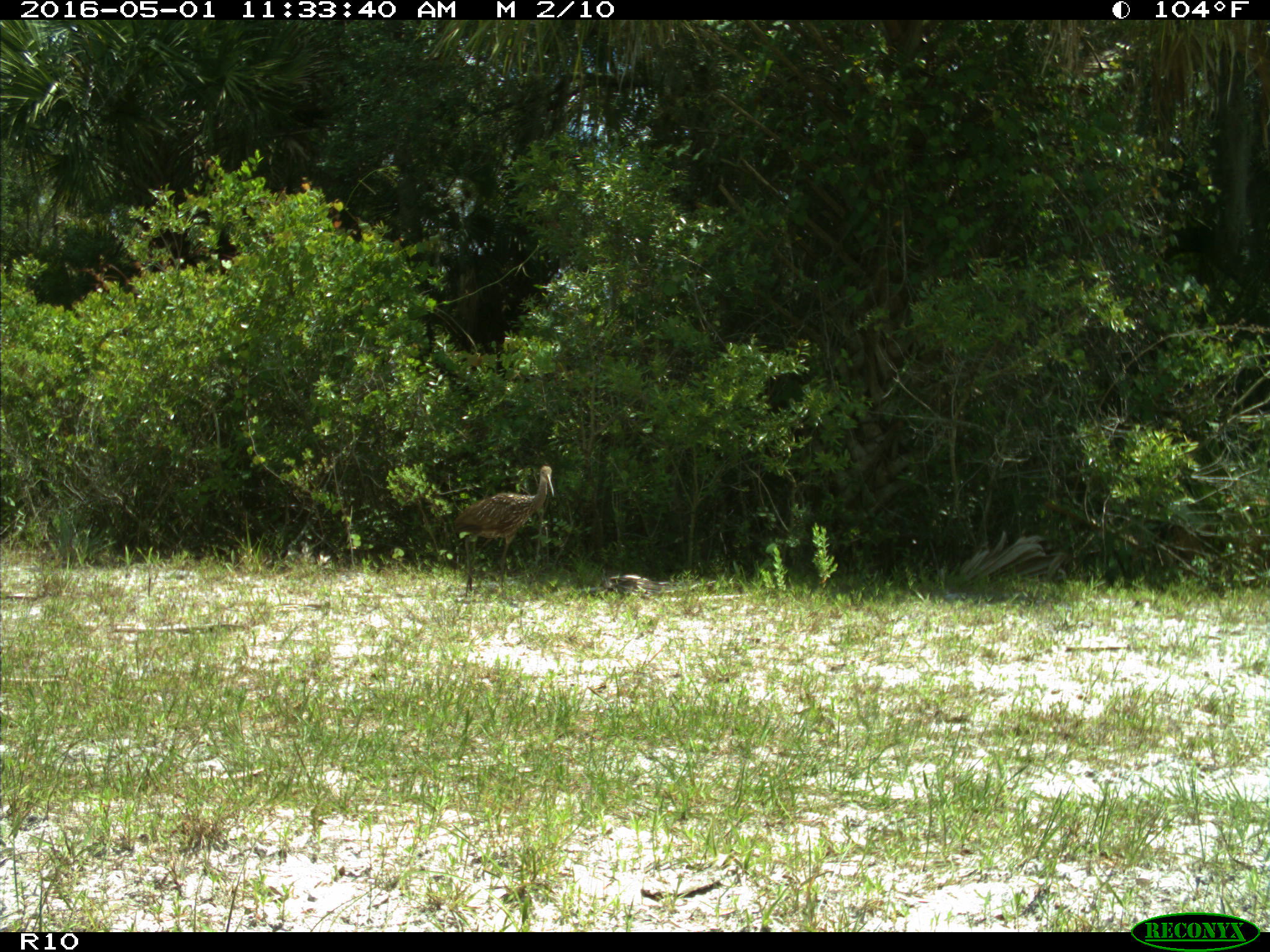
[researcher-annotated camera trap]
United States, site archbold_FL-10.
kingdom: Animalia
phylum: Chordata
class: Aves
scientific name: Aves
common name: birds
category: unidentified bird